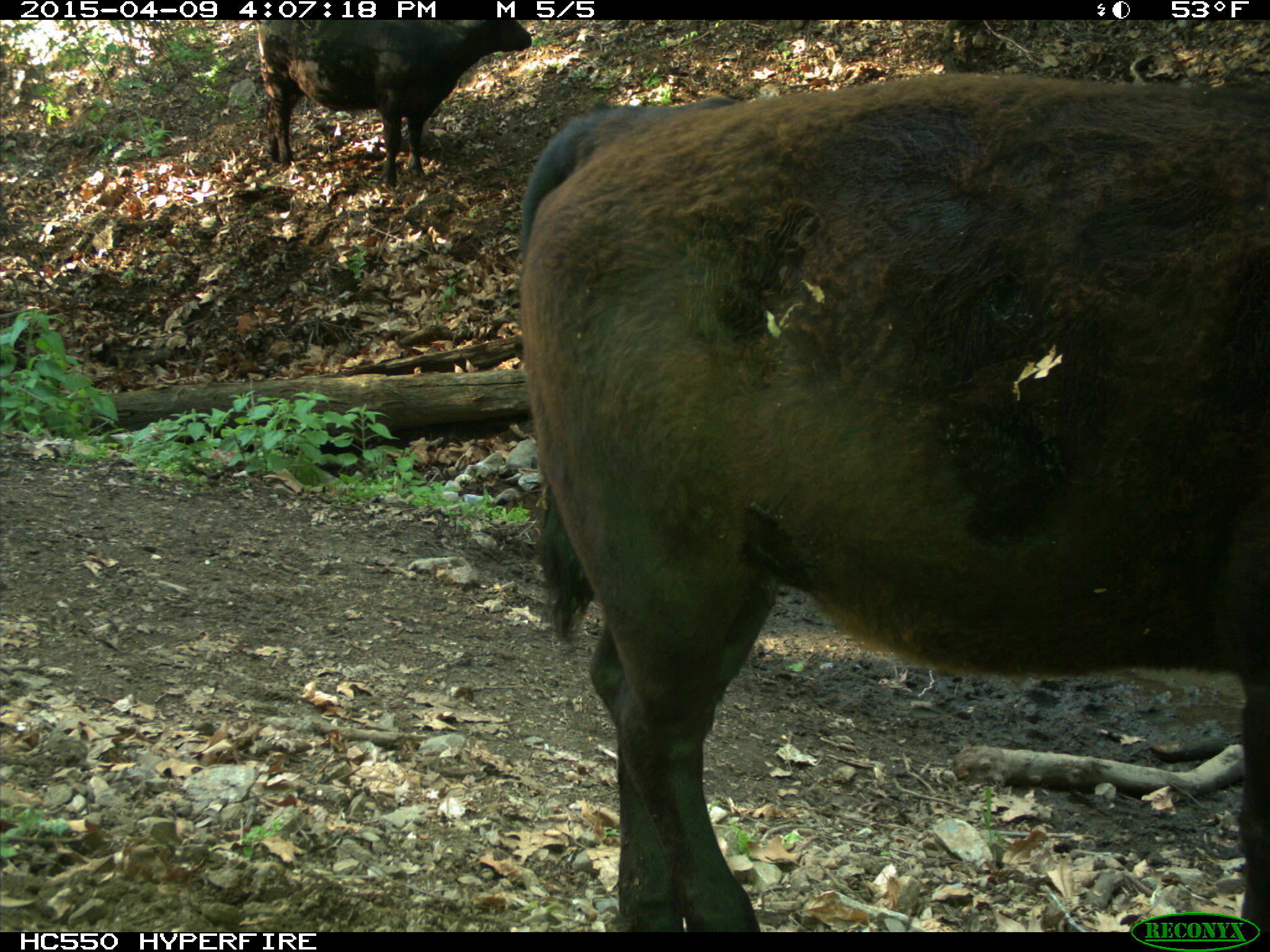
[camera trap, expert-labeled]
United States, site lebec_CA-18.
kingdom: Animalia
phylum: Chordata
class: Mammalia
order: Artiodactyla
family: Bovidae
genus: Bos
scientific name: Bos taurus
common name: domestic cow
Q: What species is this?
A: Bos taurus (domestic cow).